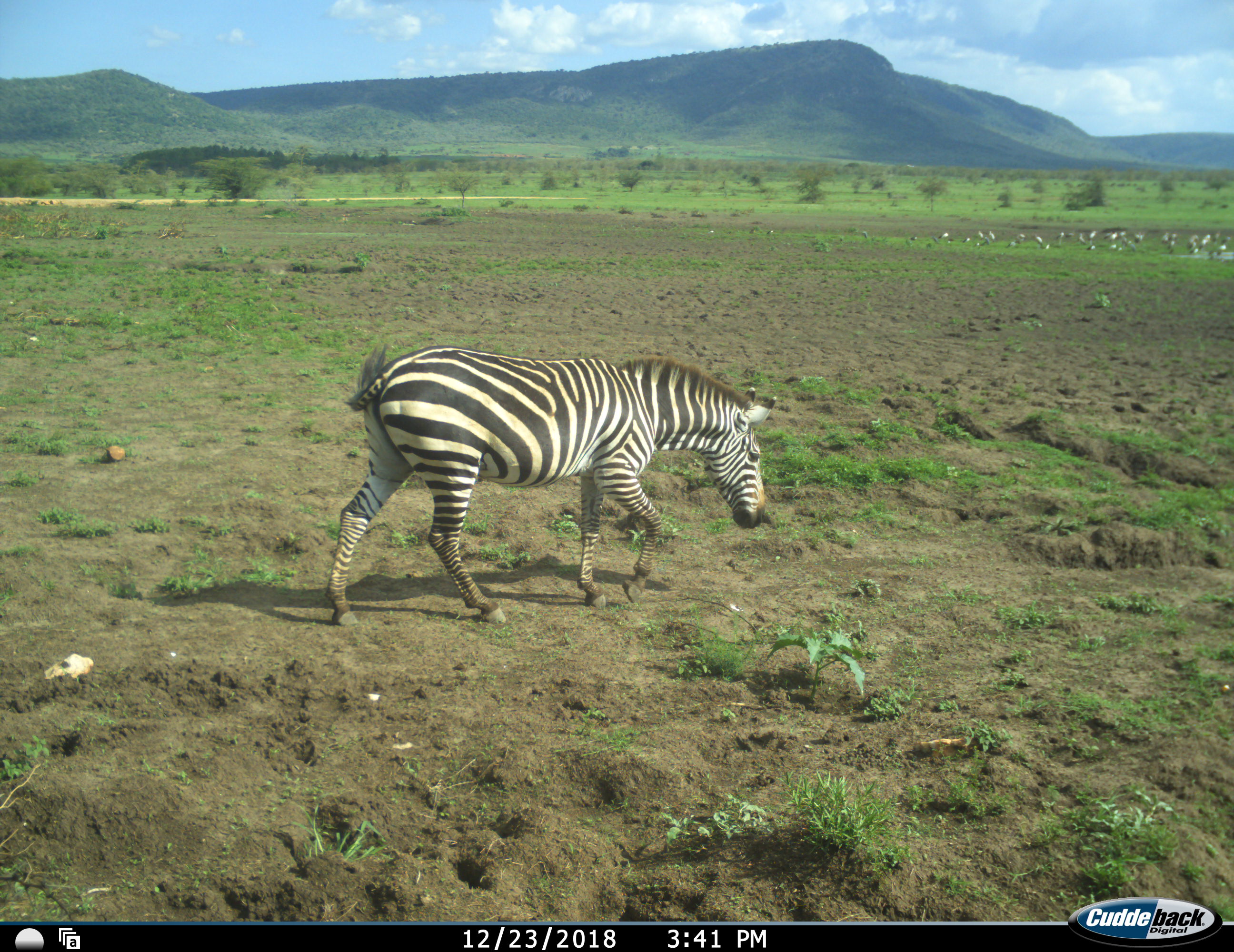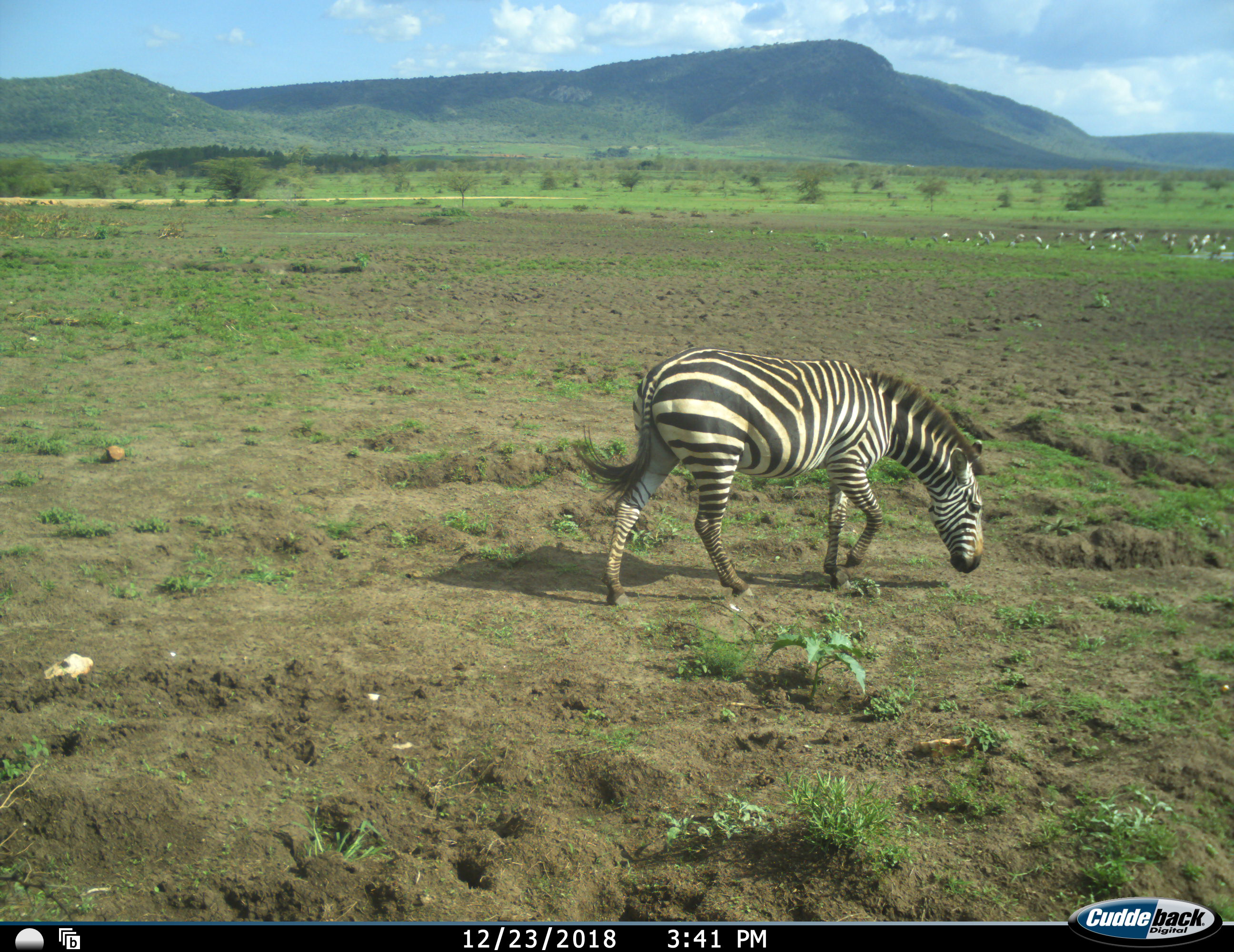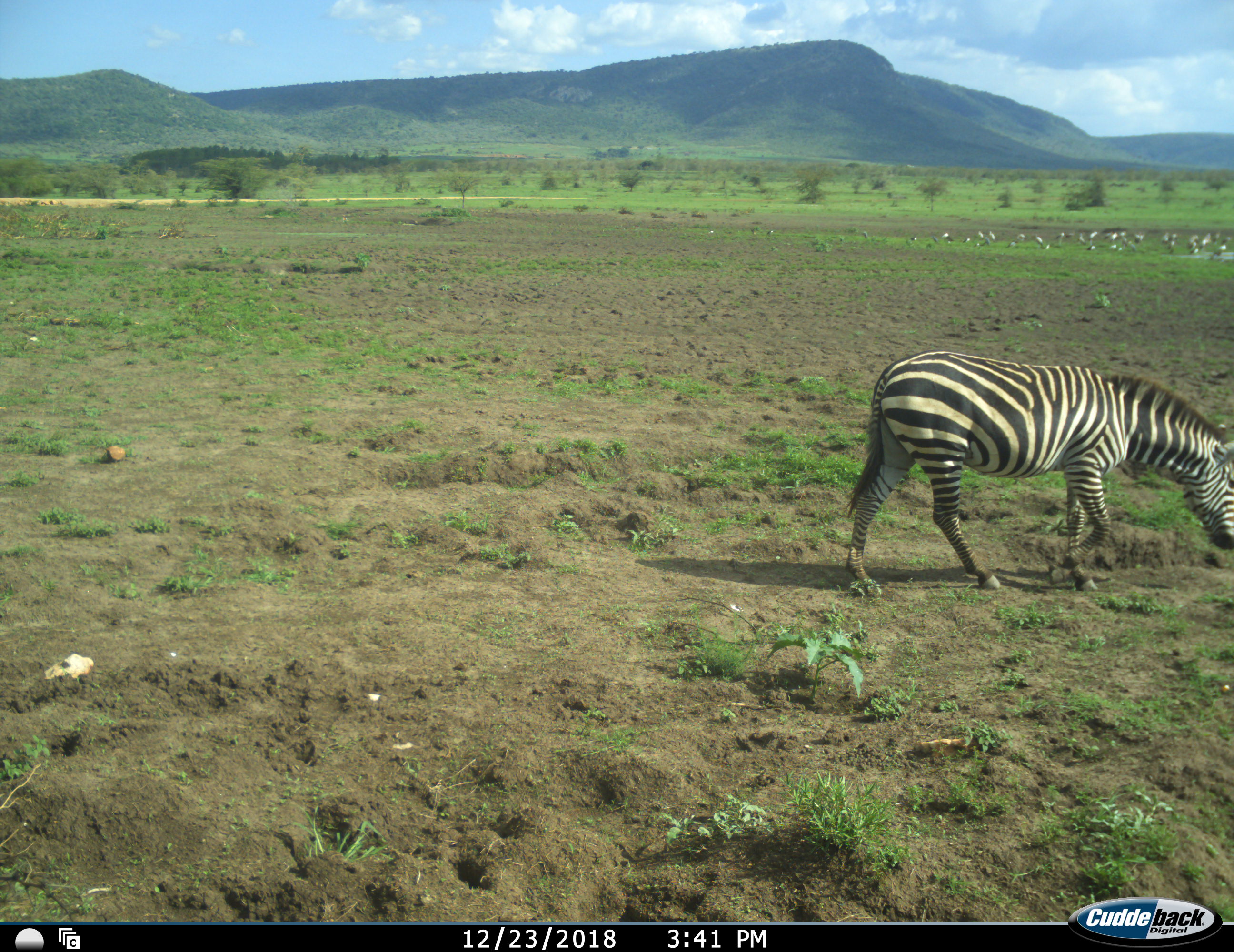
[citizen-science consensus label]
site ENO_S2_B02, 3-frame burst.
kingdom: Animalia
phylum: Chordata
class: Aves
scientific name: Aves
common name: bird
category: birdother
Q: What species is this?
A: Birdother (bird) (Aves).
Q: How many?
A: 11-50.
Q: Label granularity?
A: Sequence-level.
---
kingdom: Animalia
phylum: Chordata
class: Mammalia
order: Perissodactyla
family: Equidae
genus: Equus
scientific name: Equus quagga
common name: plains zebra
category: zebraplains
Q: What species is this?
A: Zebraplains (plains zebra) (Equus quagga).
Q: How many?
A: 1.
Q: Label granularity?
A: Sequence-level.